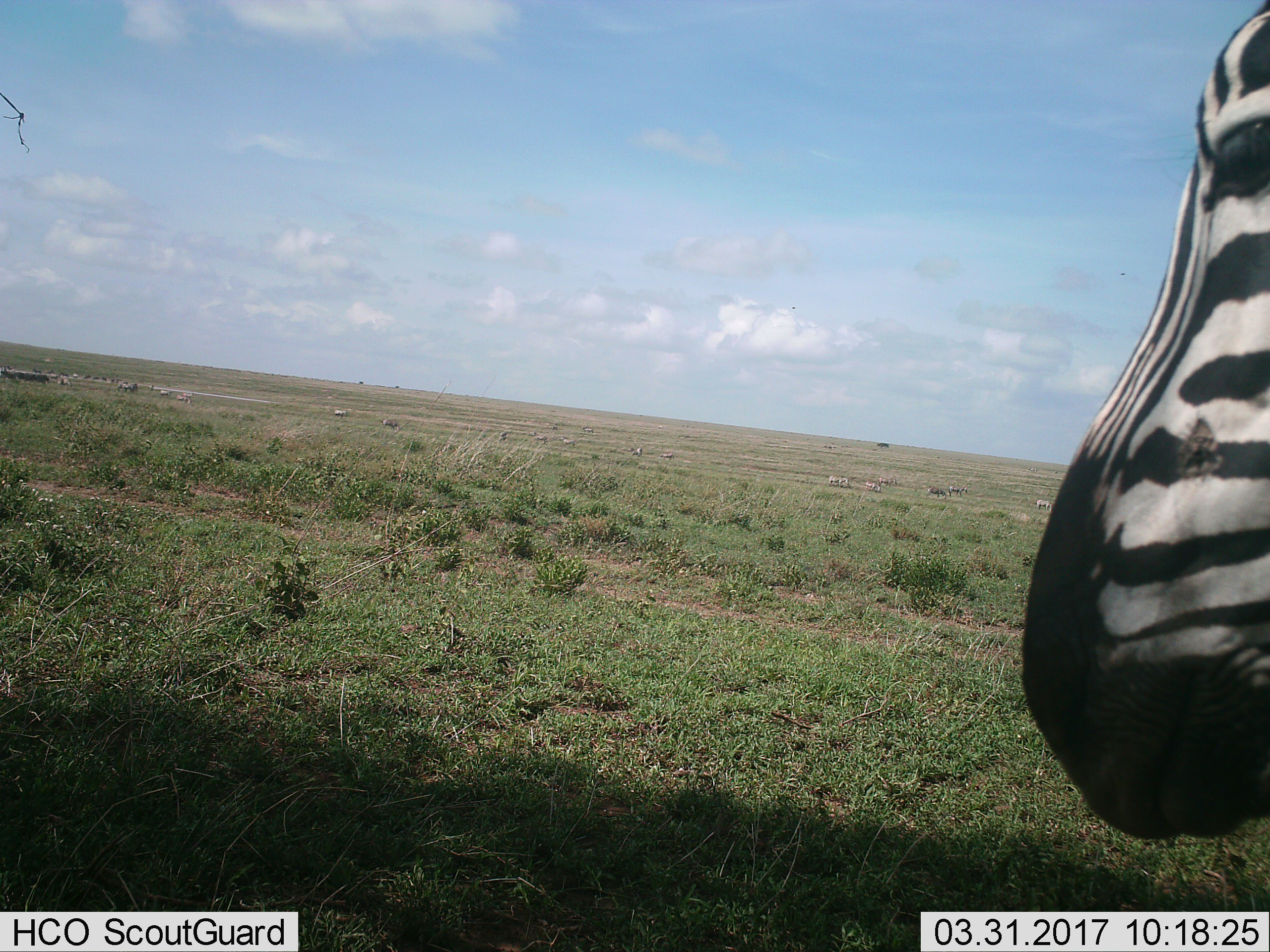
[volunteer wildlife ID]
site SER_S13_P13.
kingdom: Animalia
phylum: Chordata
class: Mammalia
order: Perissodactyla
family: Equidae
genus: Equus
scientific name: Equus quagga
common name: plains zebra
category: zebraplains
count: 1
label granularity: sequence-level